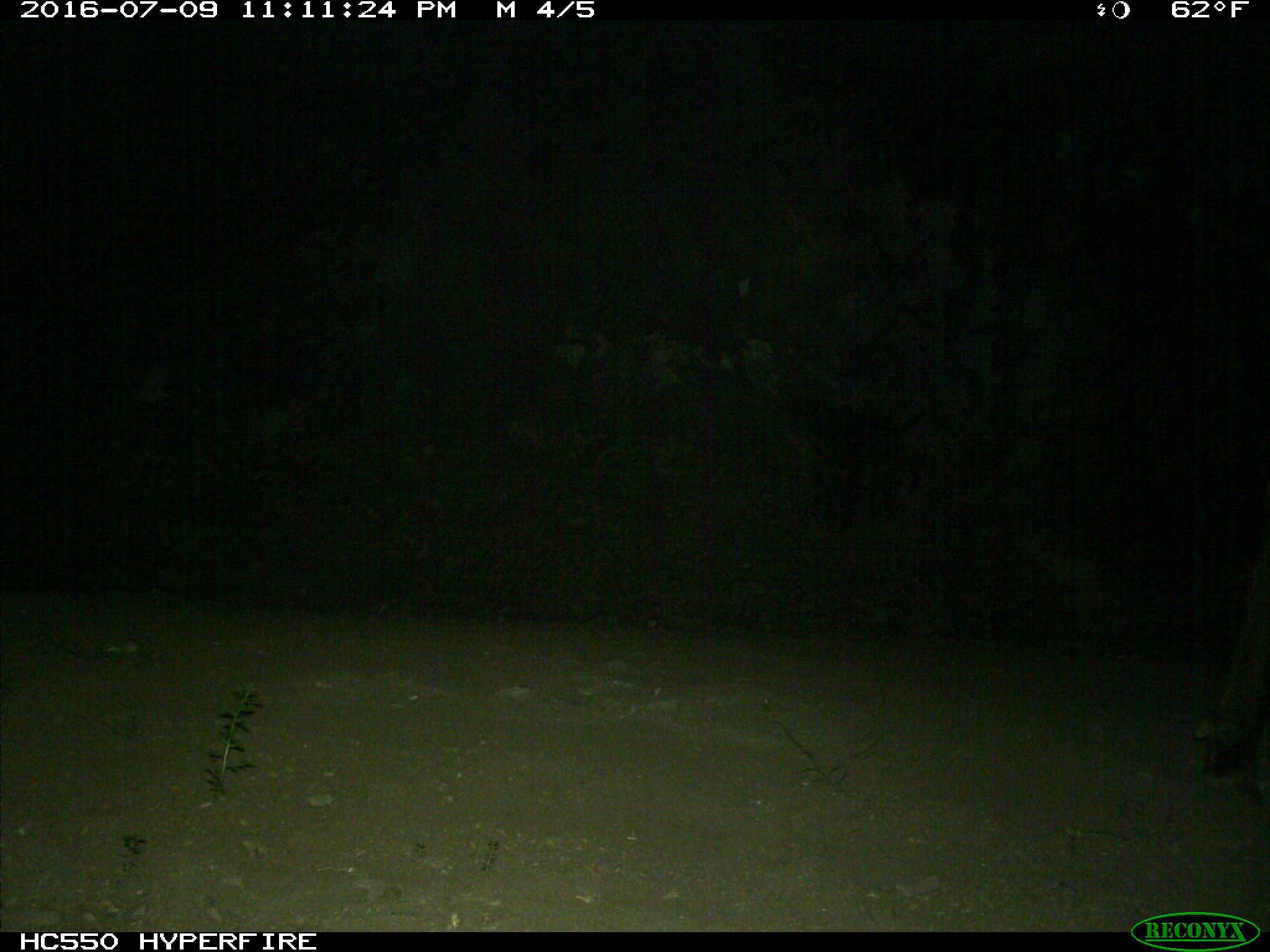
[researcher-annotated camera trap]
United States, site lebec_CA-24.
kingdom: Animalia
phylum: Chordata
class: Mammalia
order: Artiodactyla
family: Cervidae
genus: Cervus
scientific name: Cervus canadensis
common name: elk